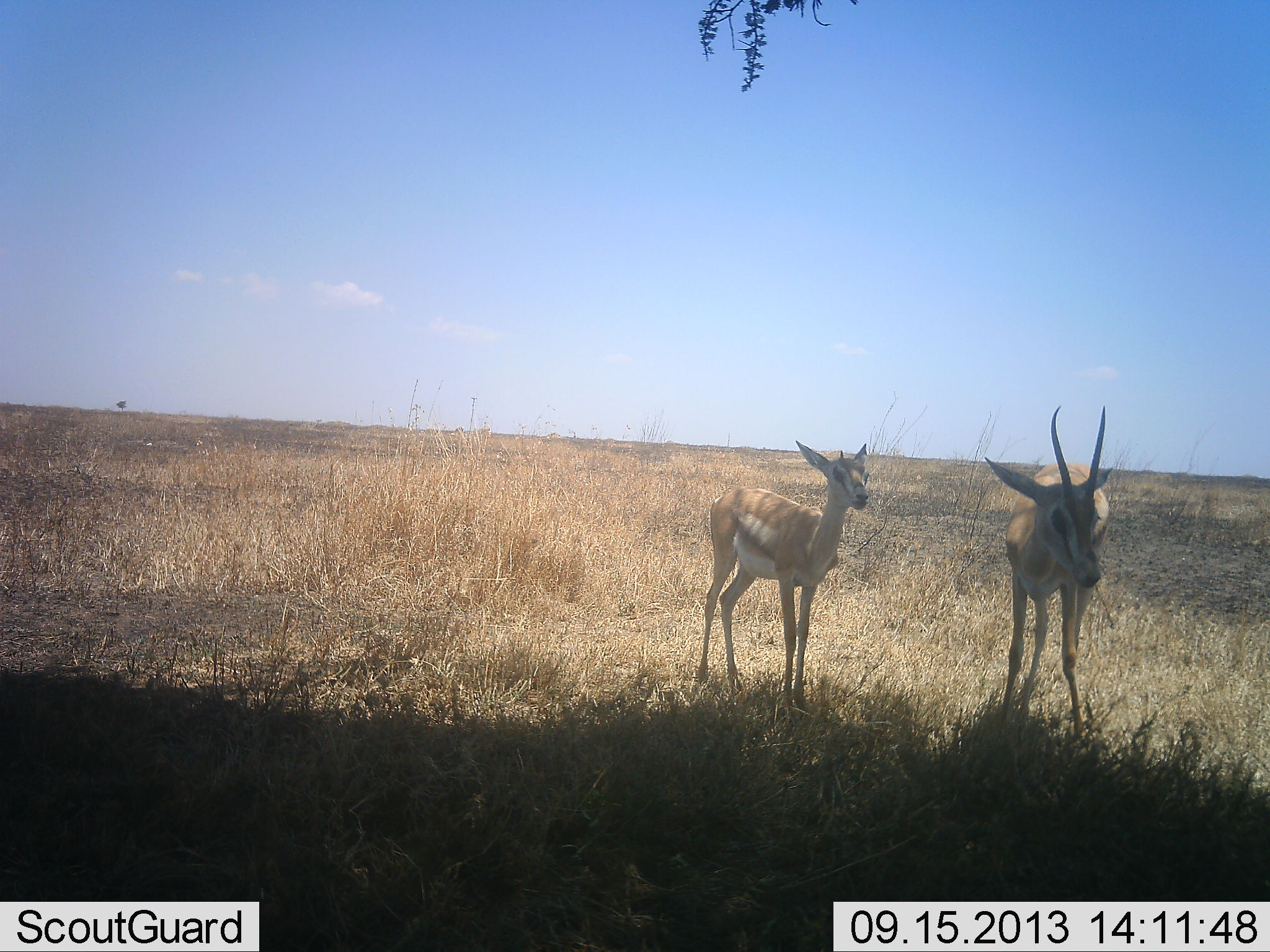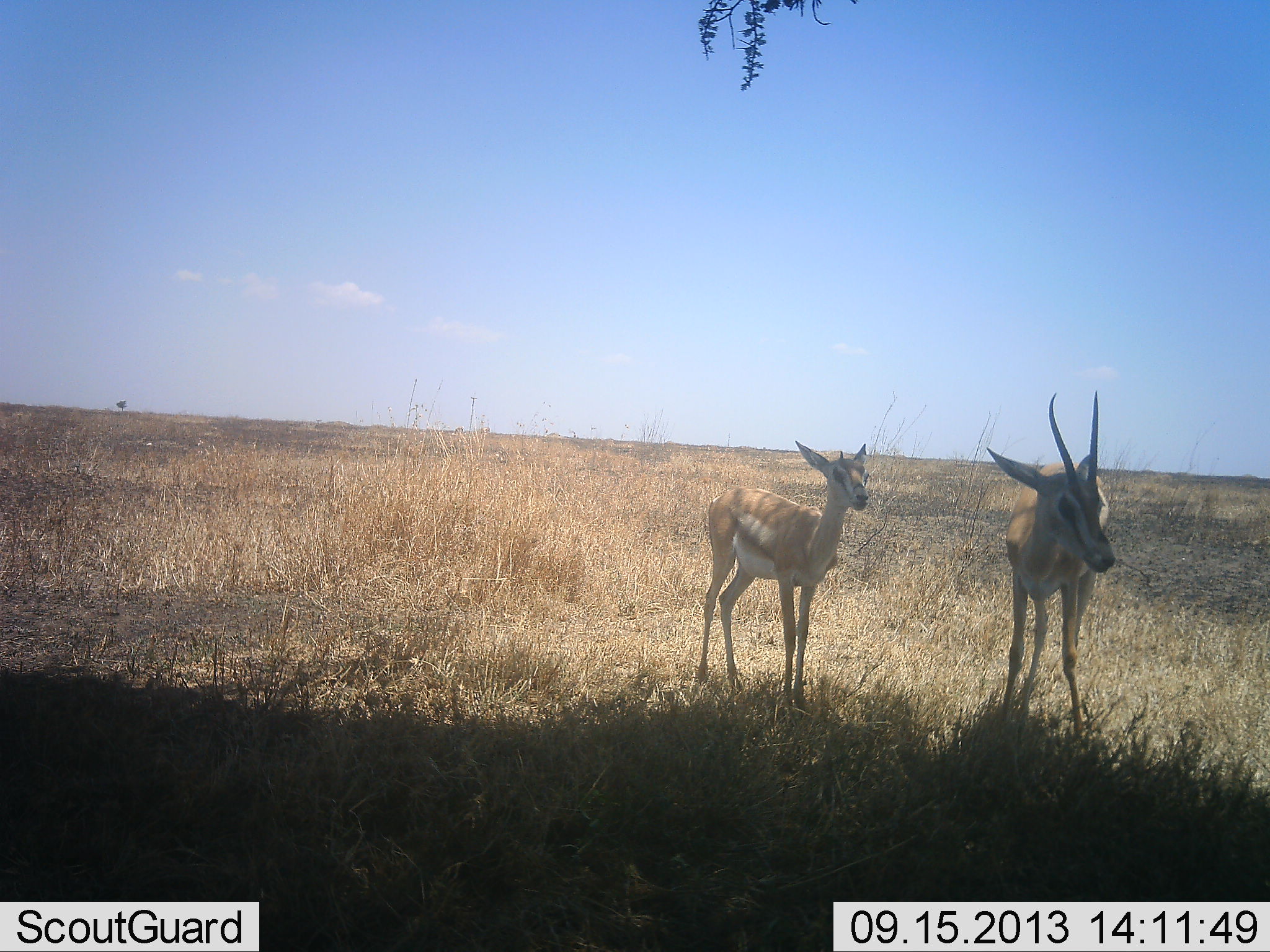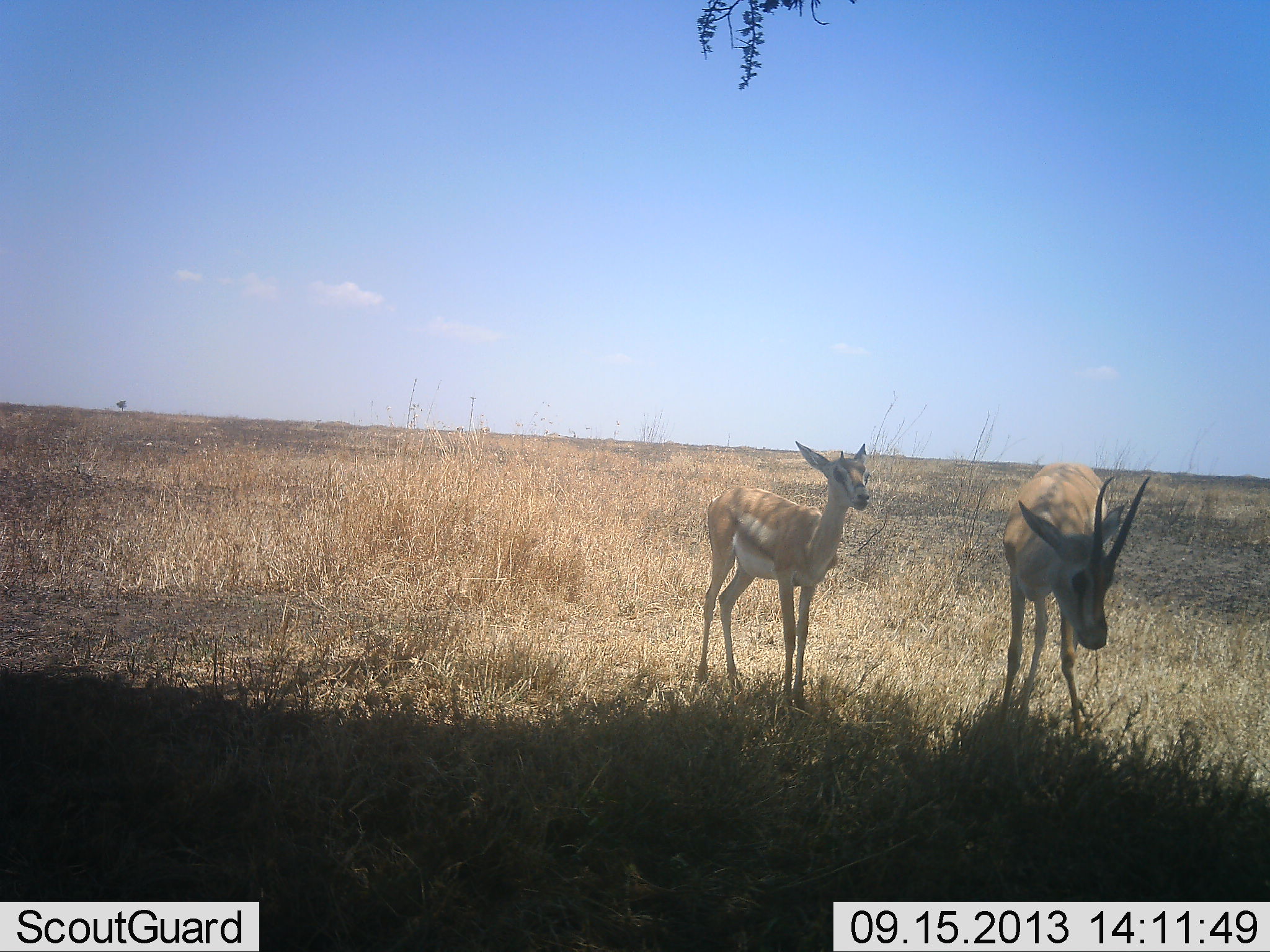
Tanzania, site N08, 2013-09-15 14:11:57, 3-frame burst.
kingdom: Animalia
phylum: Chordata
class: Mammalia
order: Artiodactyla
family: Bovidae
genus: Nanger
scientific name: Nanger granti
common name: grant's gazelle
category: gazellegrants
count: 2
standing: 100%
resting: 0%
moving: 0%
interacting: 0%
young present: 40%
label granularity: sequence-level